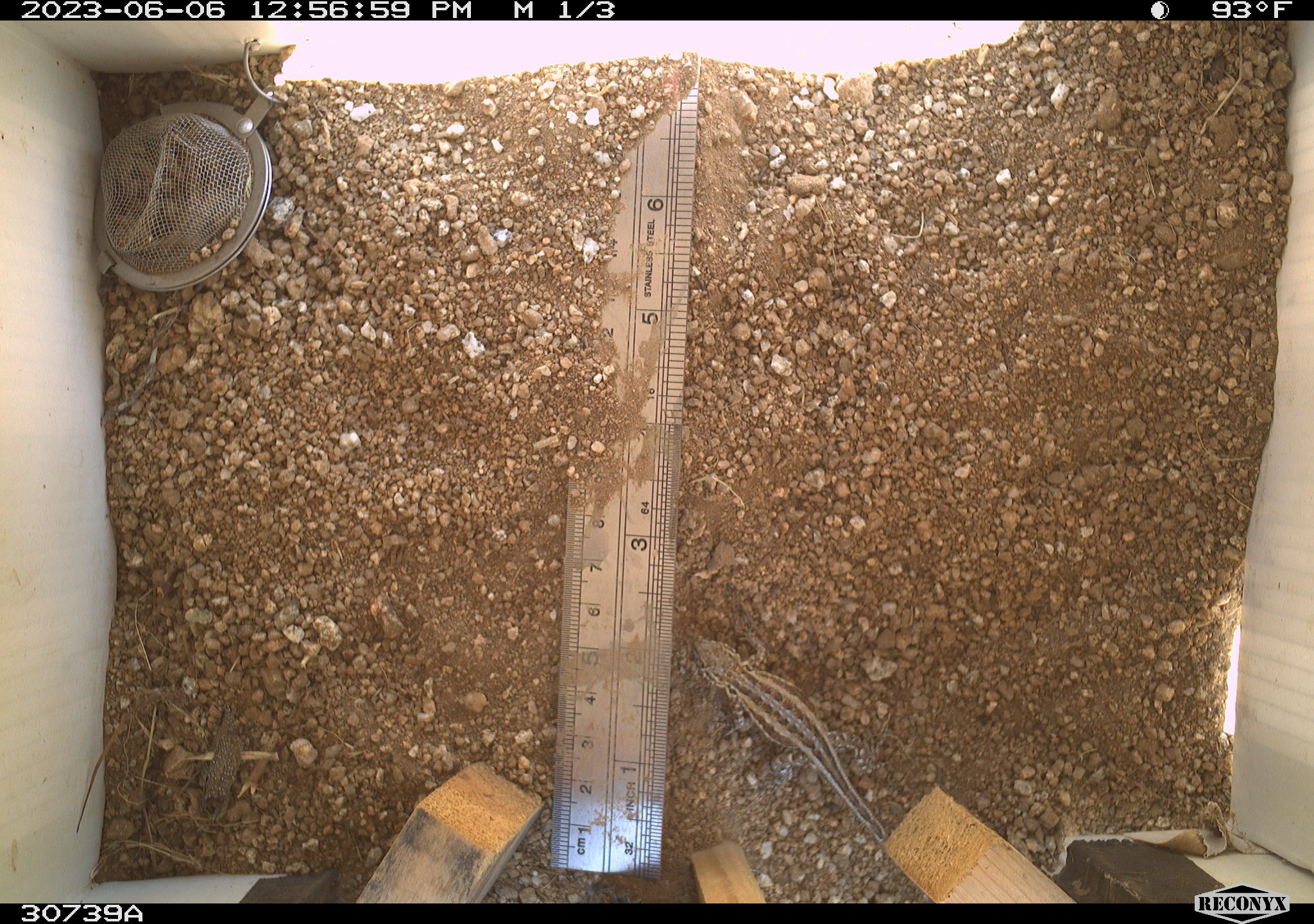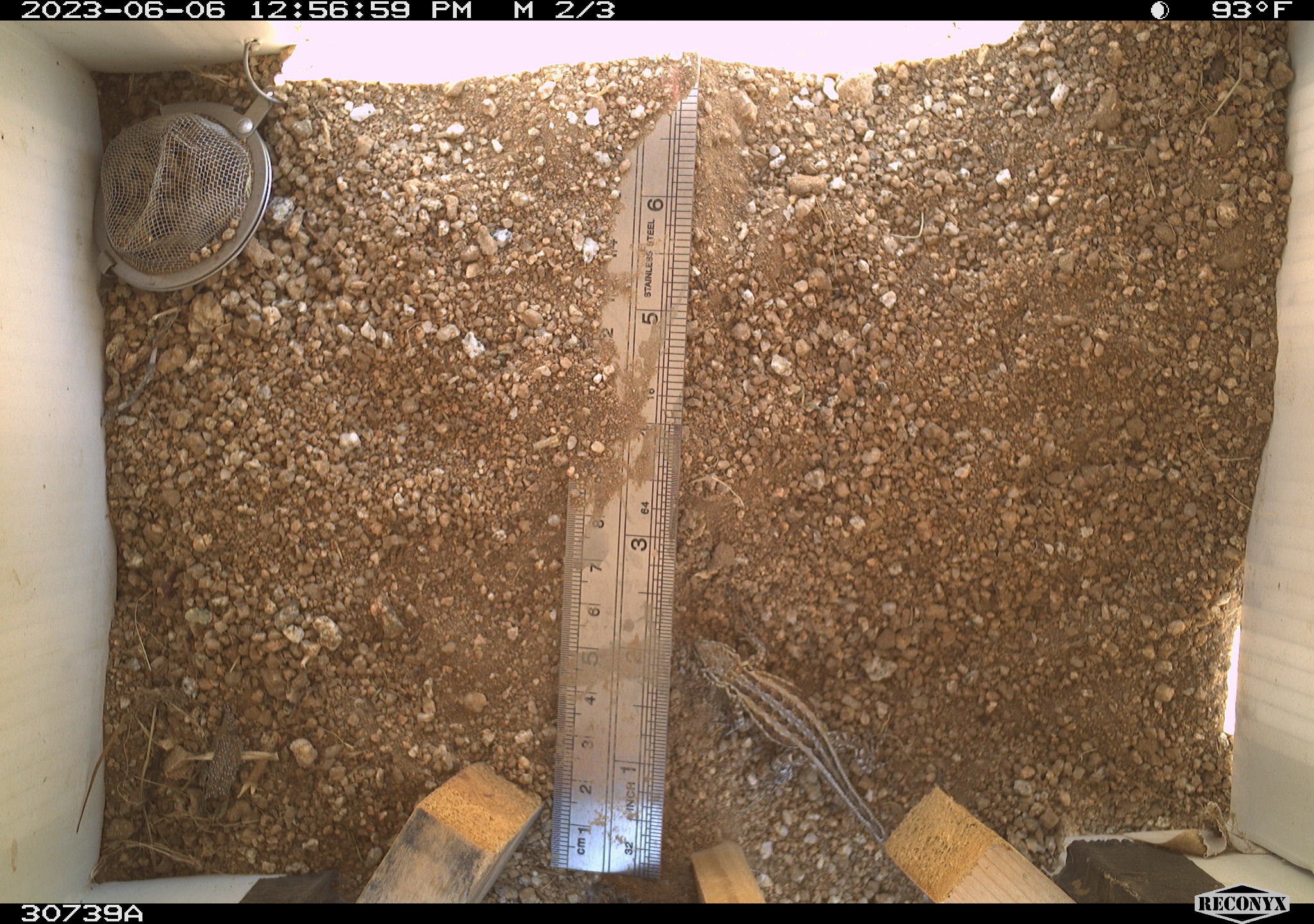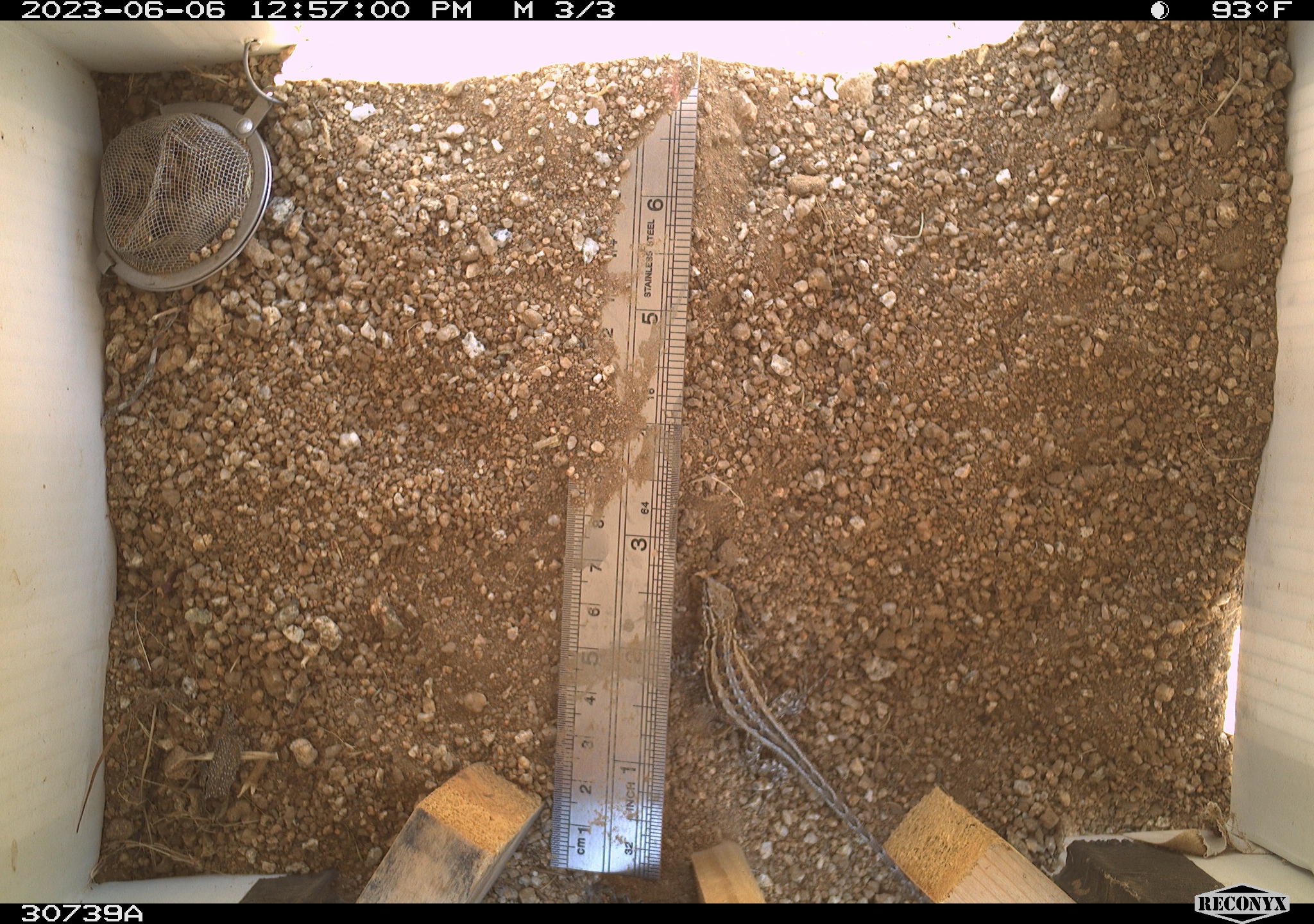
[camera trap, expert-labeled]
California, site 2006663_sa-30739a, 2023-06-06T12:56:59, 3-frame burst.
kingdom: Animalia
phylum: Chordata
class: Reptilia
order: Squamata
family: Phrynosomatidae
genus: Sceloporus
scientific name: Sceloporus graciosus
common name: common sagebrush lizard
Common sagebrush lizard (Sceloporus graciosus).